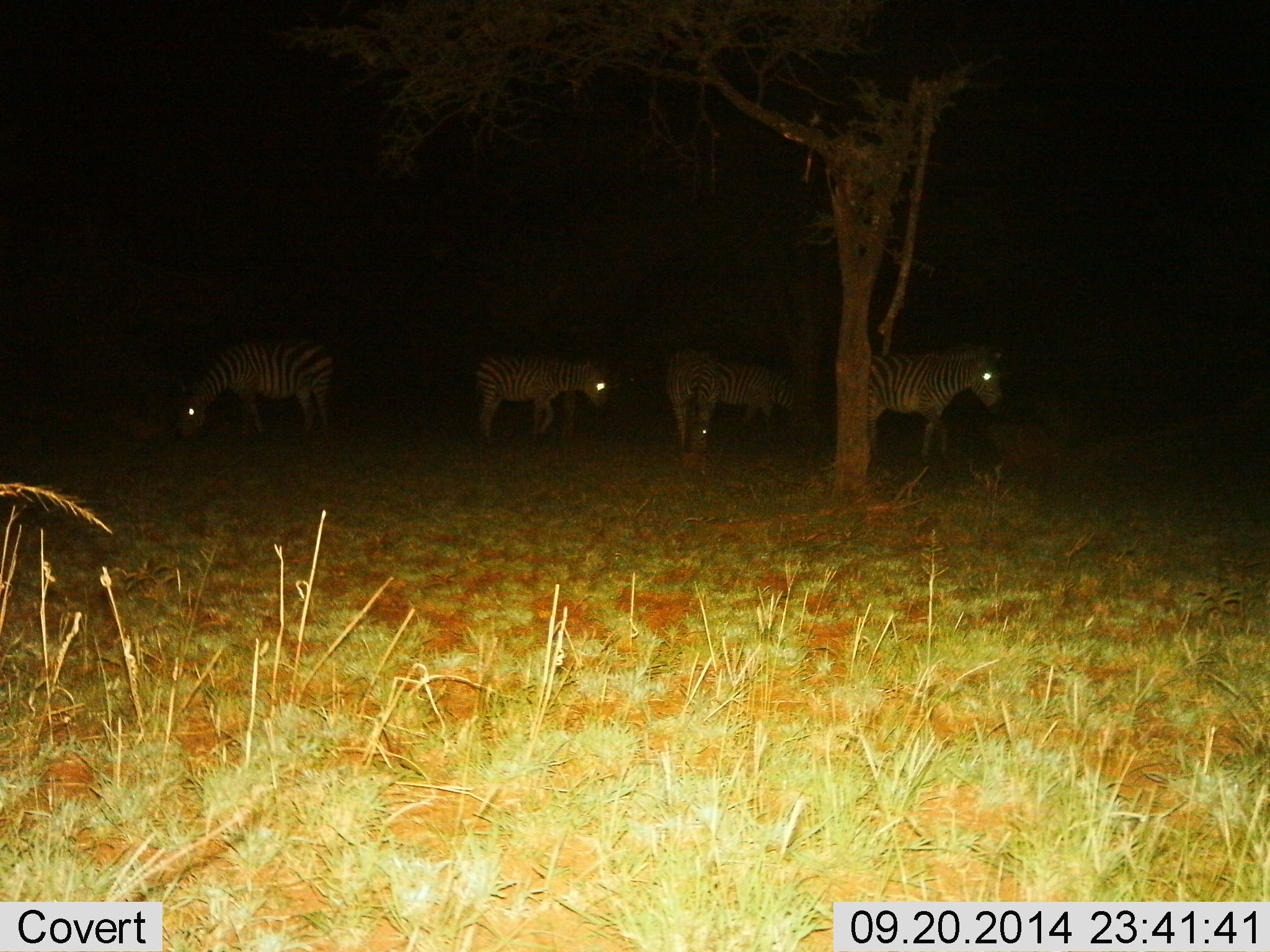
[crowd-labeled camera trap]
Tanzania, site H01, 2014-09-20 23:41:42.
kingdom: Animalia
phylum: Chordata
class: Mammalia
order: Perissodactyla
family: Equidae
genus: Equus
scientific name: Equus quagga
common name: plains zebra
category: zebra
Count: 5.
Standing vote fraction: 90%.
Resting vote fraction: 0%.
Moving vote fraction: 10%.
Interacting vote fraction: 10%.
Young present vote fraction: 0%.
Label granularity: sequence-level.